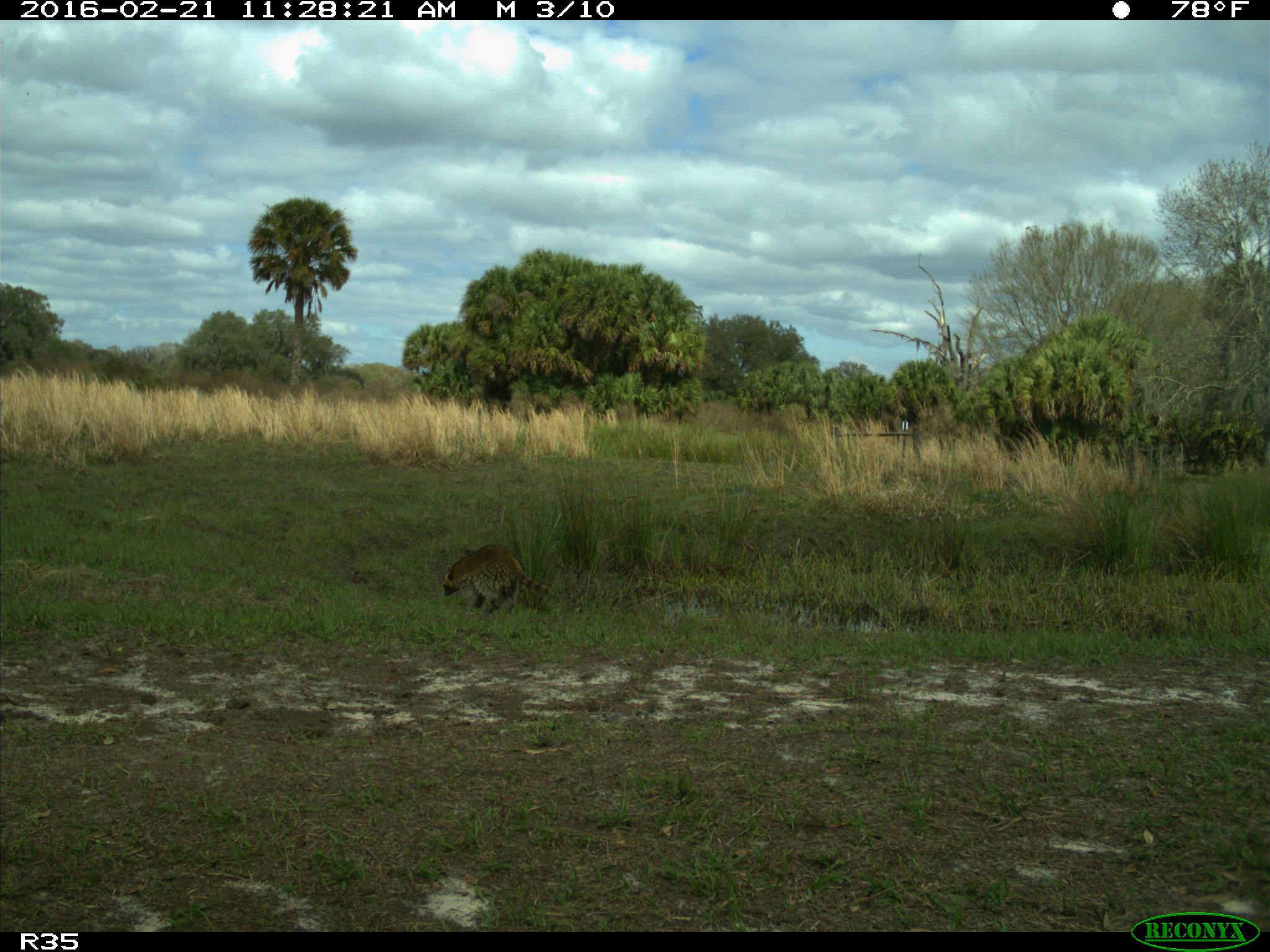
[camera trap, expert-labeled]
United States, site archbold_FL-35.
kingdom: Animalia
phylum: Chordata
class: Mammalia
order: Carnivora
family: Procyonidae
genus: Procyon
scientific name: Procyon lotor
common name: common raccoon